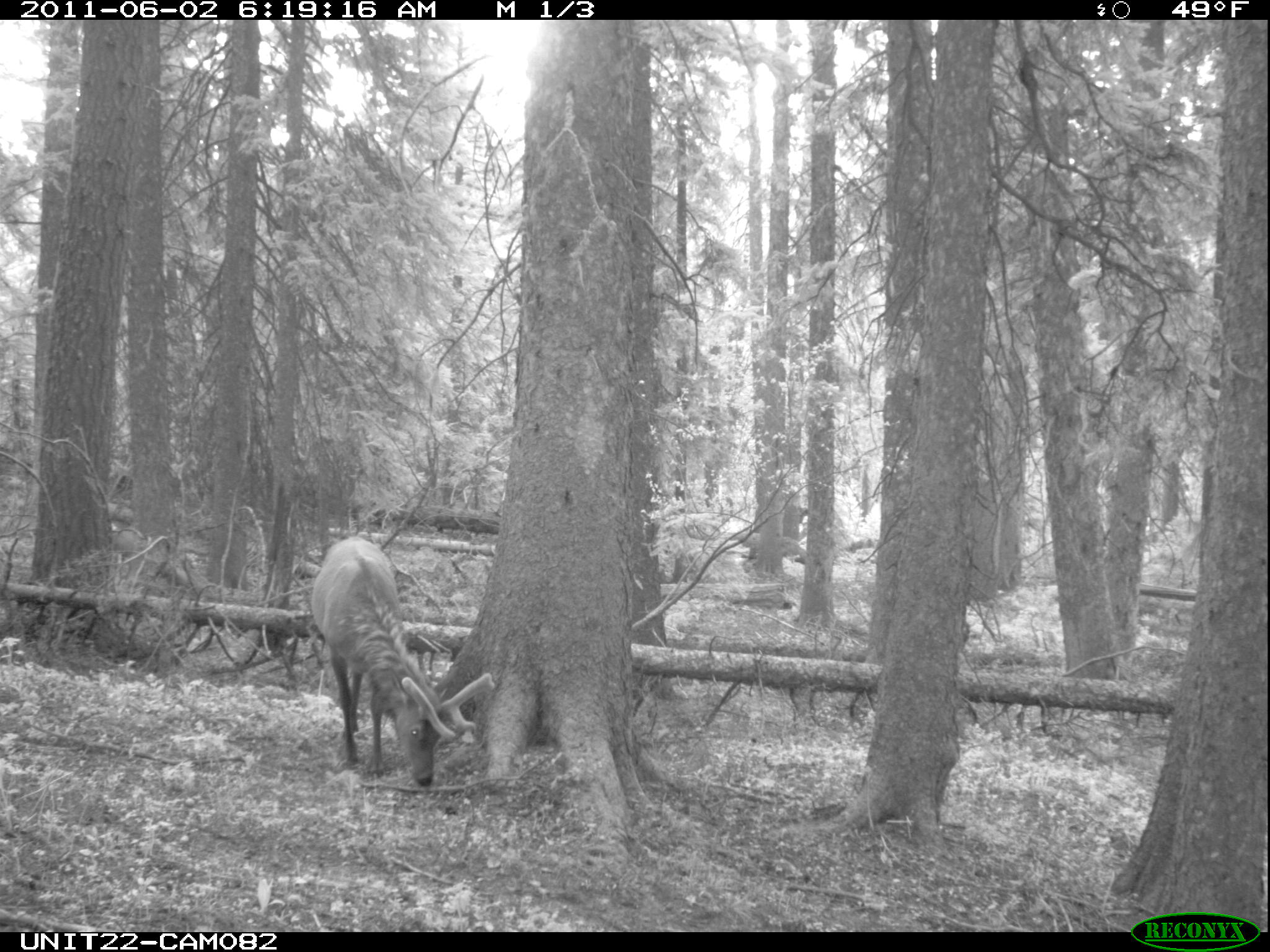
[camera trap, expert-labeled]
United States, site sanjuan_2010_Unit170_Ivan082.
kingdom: Animalia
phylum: Chordata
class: Mammalia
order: Artiodactyla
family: Cervidae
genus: Cervus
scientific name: Cervus elaphus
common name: red deer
Cervus elaphus (red deer).